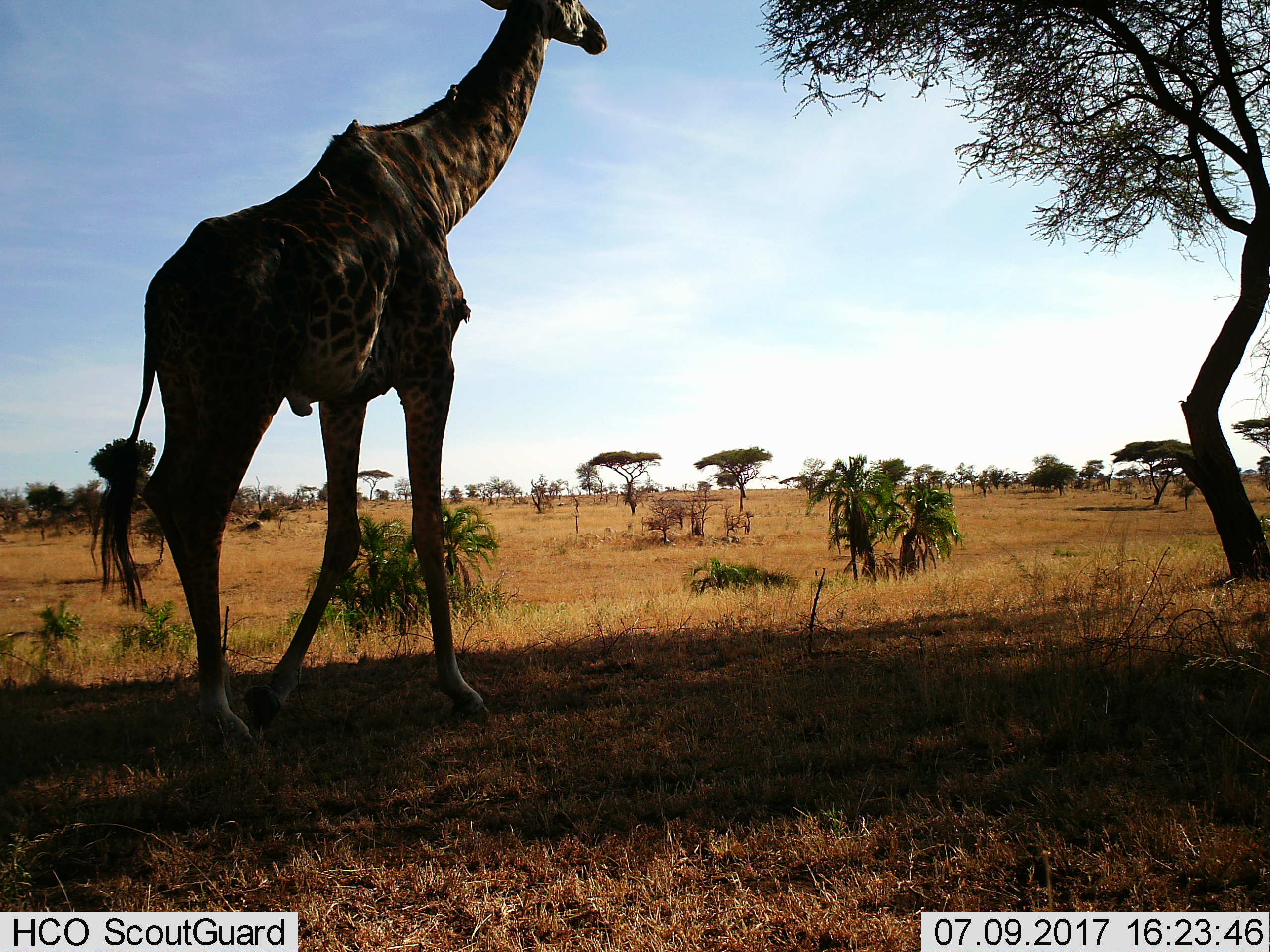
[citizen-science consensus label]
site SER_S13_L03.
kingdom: Animalia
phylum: Chordata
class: Mammalia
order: Artiodactyla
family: Giraffidae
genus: Giraffa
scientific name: Giraffa camelopardalis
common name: giraffe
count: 1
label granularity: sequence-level